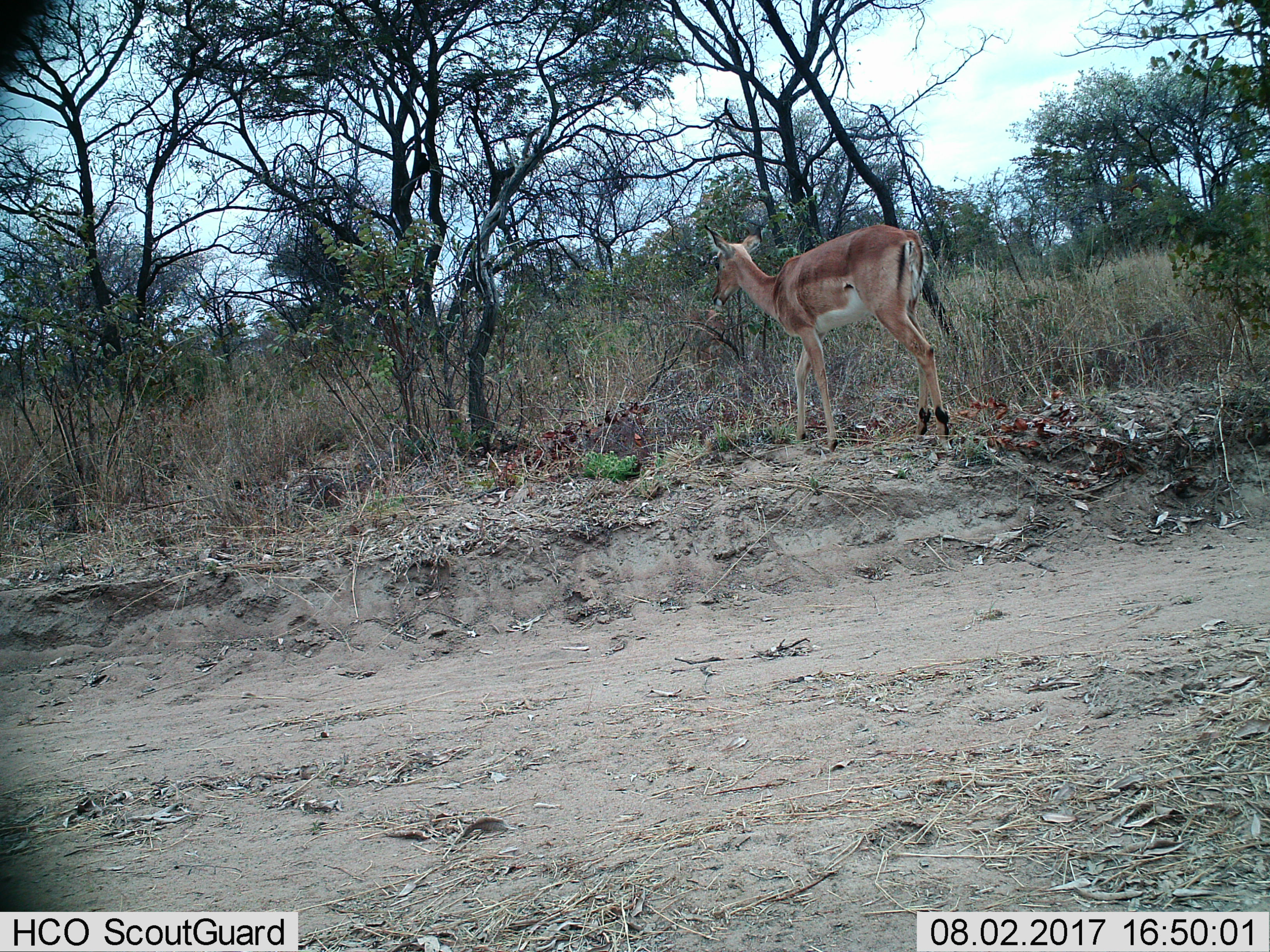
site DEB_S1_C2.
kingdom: Animalia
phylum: Chordata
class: Mammalia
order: Artiodactyla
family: Bovidae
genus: Aepyceros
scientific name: Aepyceros melampus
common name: impala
Impala (Aepyceros melampus), count 1. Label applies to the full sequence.